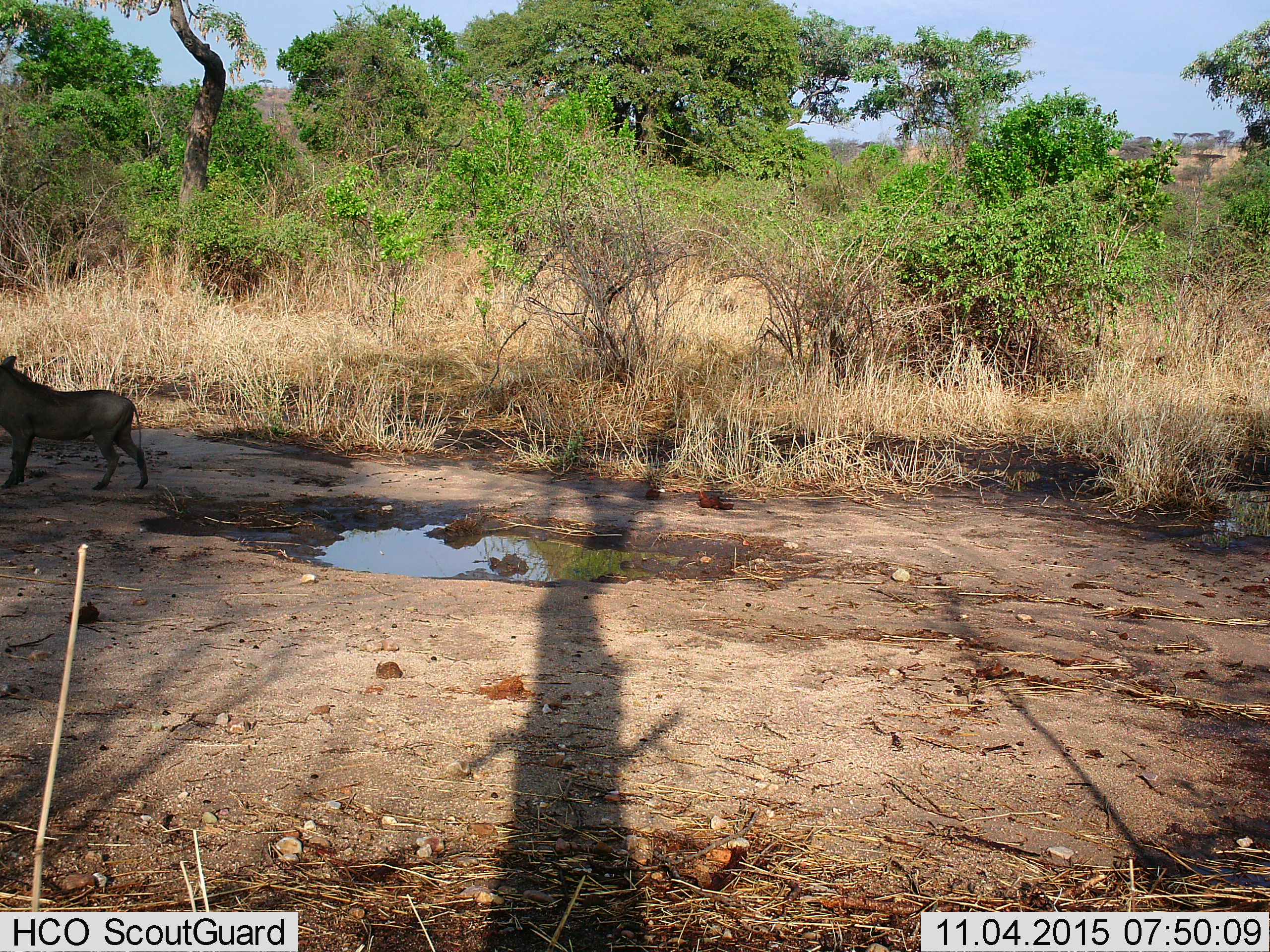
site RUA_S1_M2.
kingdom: Animalia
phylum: Chordata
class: Mammalia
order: Artiodactyla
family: Suidae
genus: Phacochoerus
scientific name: Phacochoerus africanus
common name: warthog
Warthog (Phacochoerus africanus), count 1. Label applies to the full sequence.